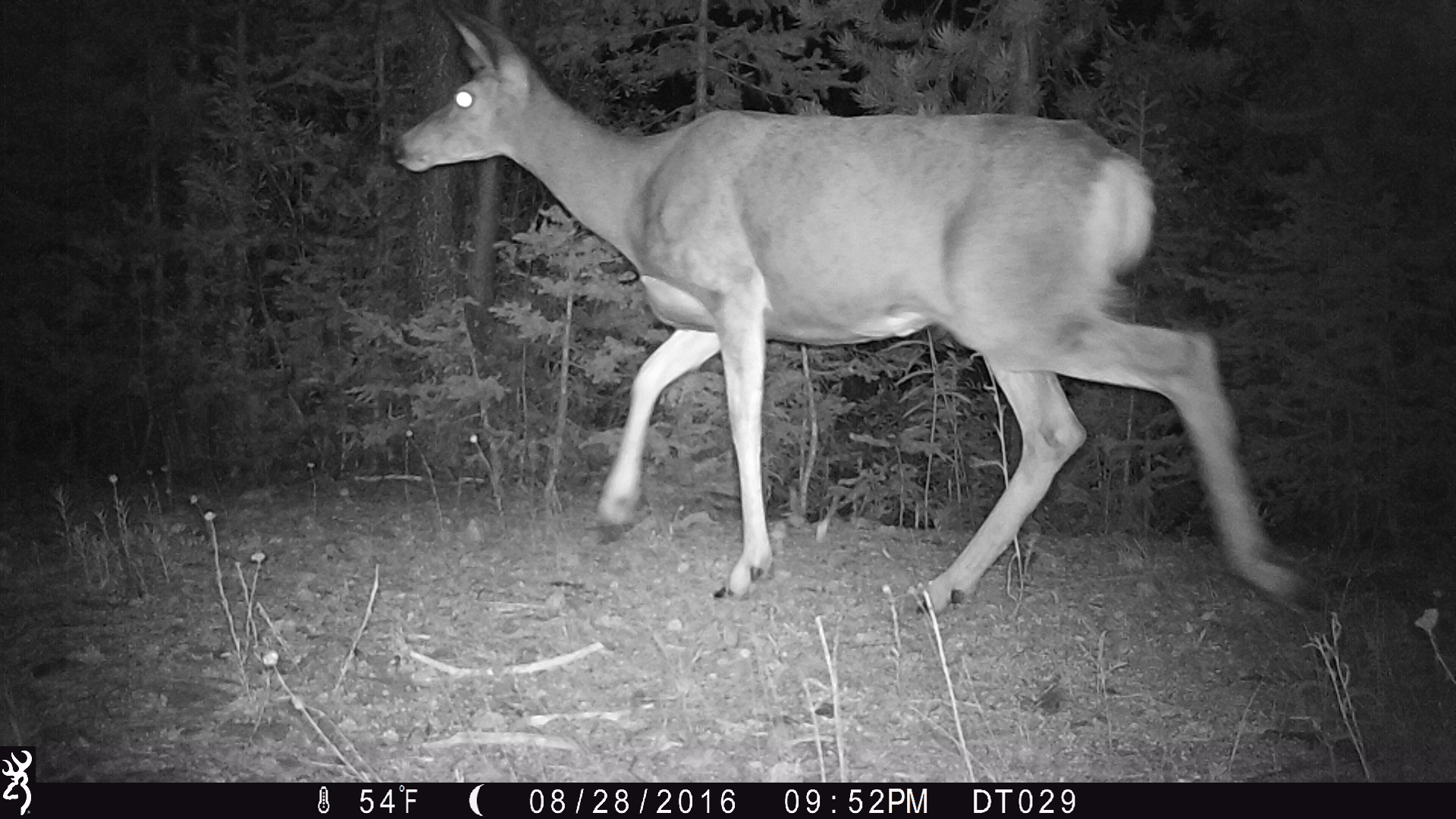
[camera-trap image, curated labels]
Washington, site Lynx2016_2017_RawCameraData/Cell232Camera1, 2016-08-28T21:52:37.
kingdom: Animalia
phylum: Chordata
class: Mammalia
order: Artiodactyla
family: Cervidae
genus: Odocoileus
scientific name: Odocoileus hemionus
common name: mule deer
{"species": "Odocoileus hemionus (mule deer)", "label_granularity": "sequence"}